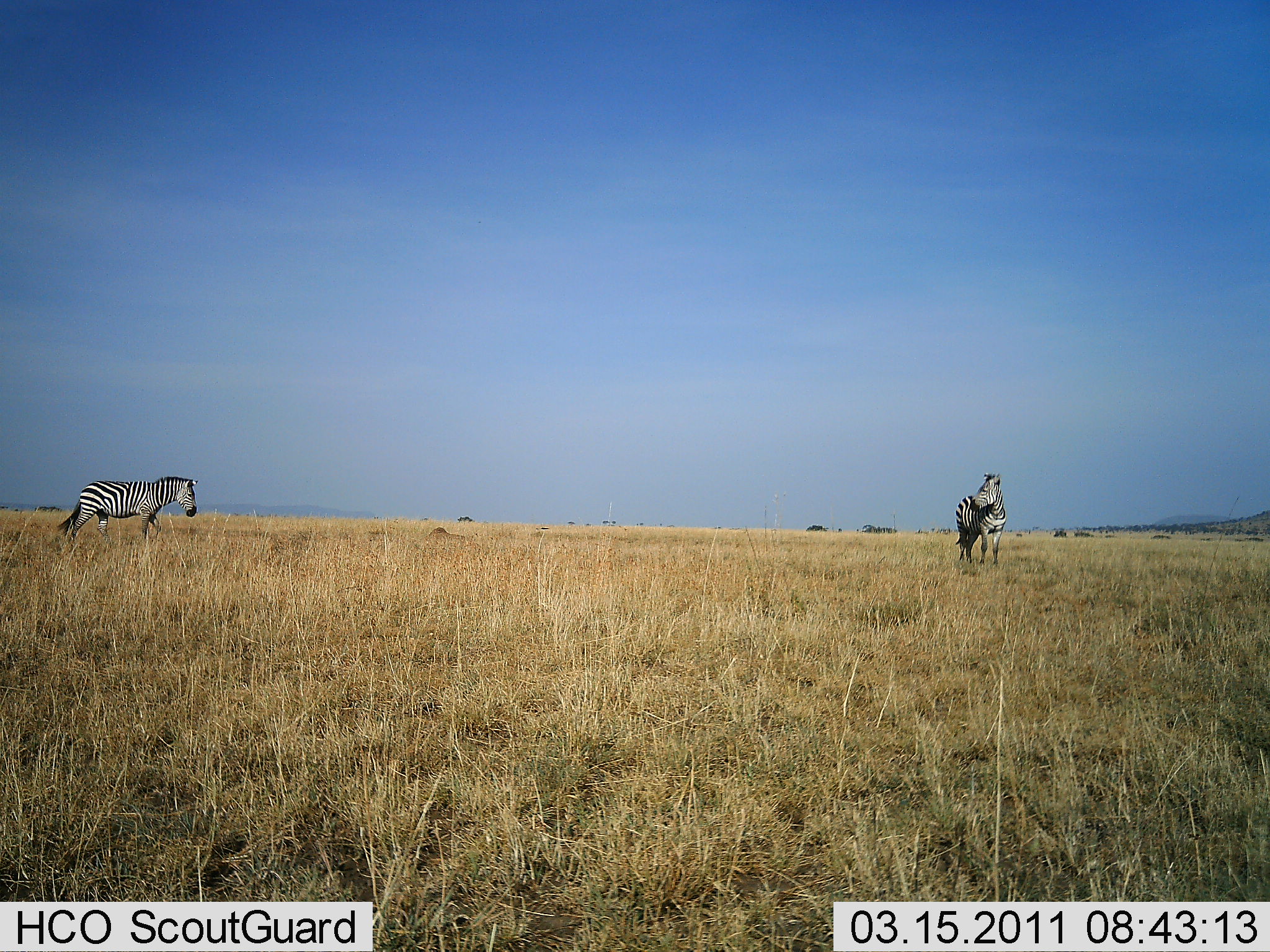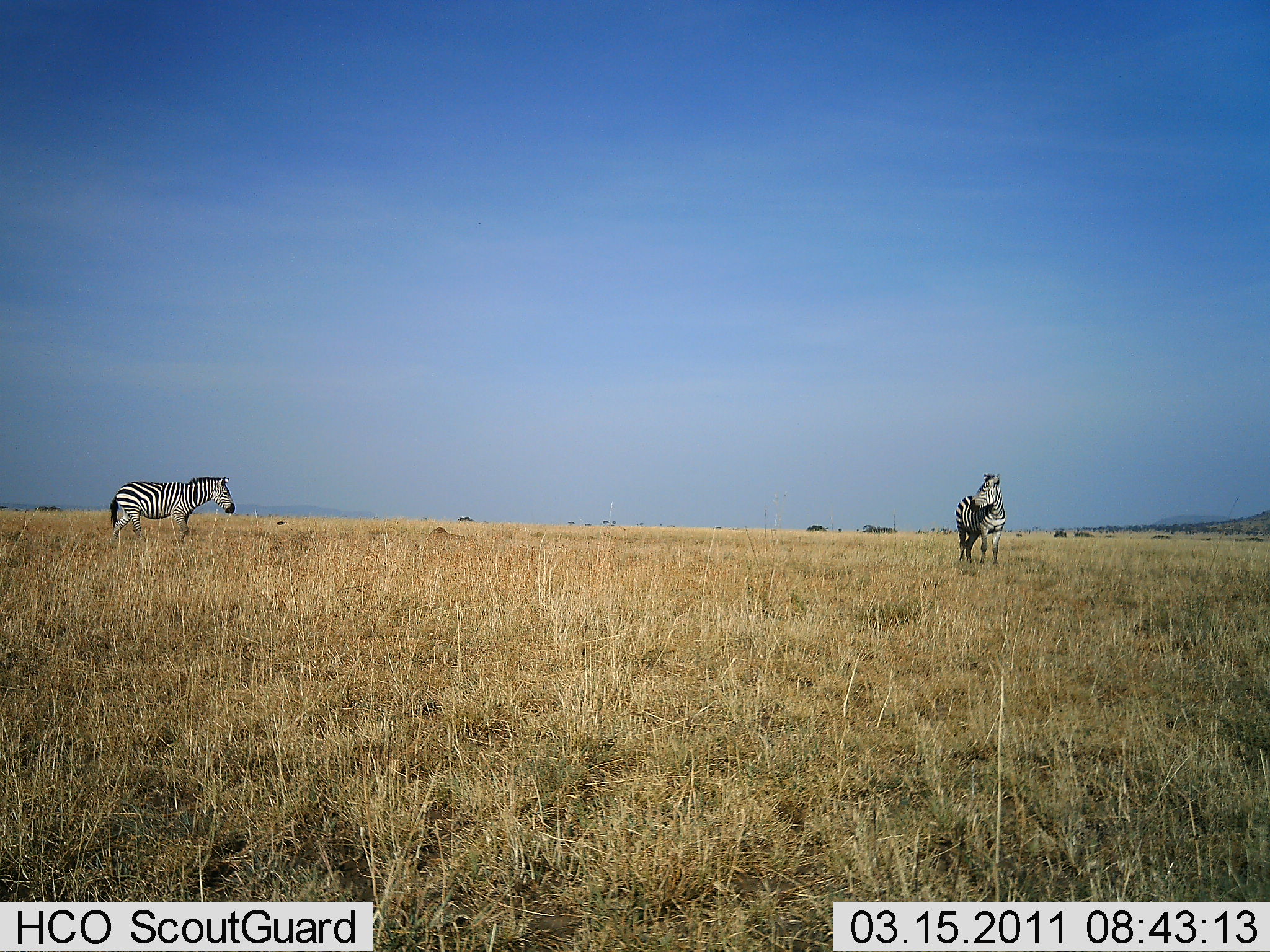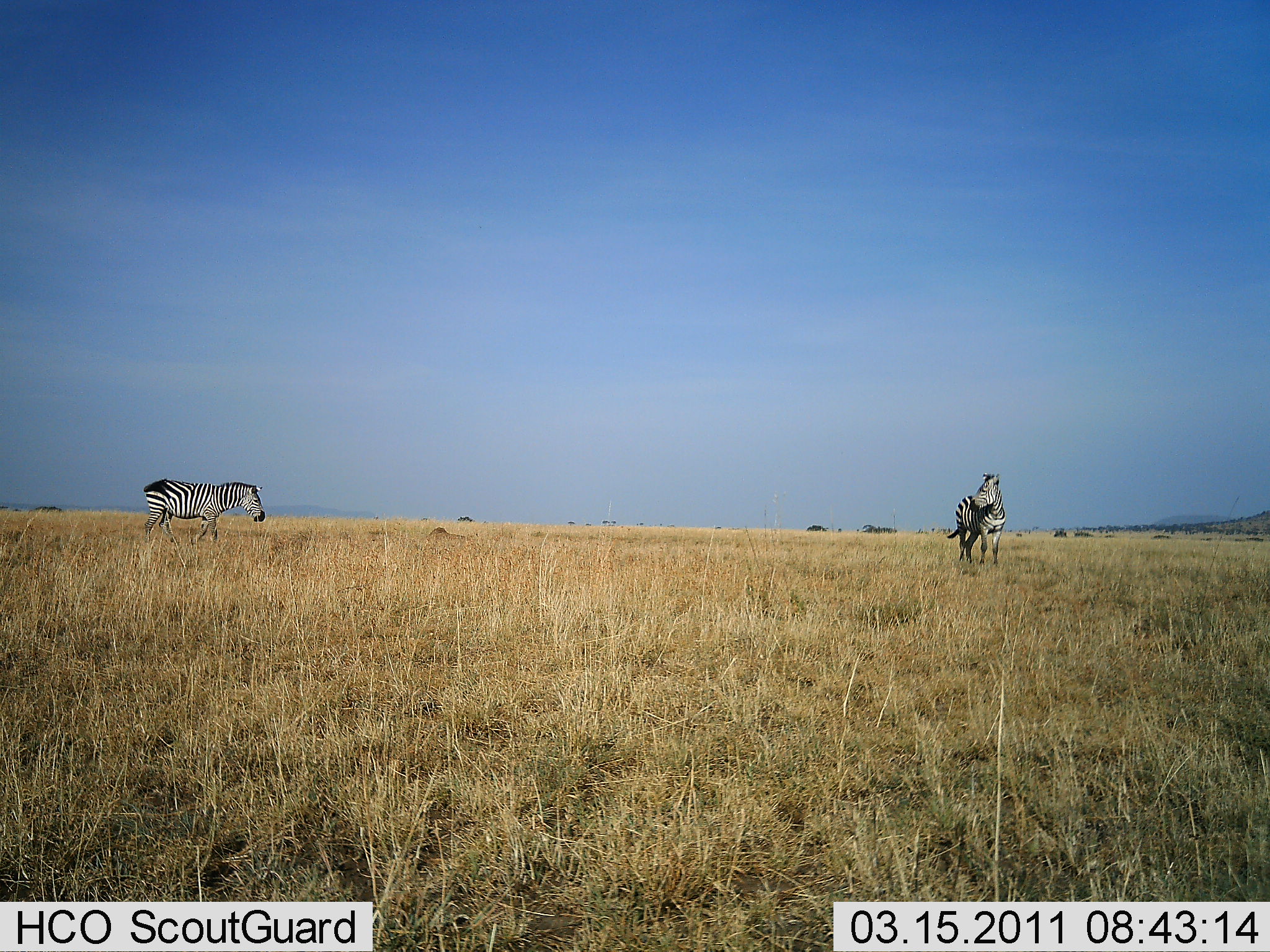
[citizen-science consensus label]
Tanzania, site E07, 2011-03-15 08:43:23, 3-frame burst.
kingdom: Animalia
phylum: Chordata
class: Mammalia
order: Perissodactyla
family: Equidae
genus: Equus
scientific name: Equus quagga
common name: plains zebra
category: zebra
Zebra (plains zebra) (Equus quagga), count 2. Behavior (volunteer vote fractions): standing 79%, resting 0%, moving 79%, interacting 7%. Young present (vote fraction): 0%. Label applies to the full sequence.